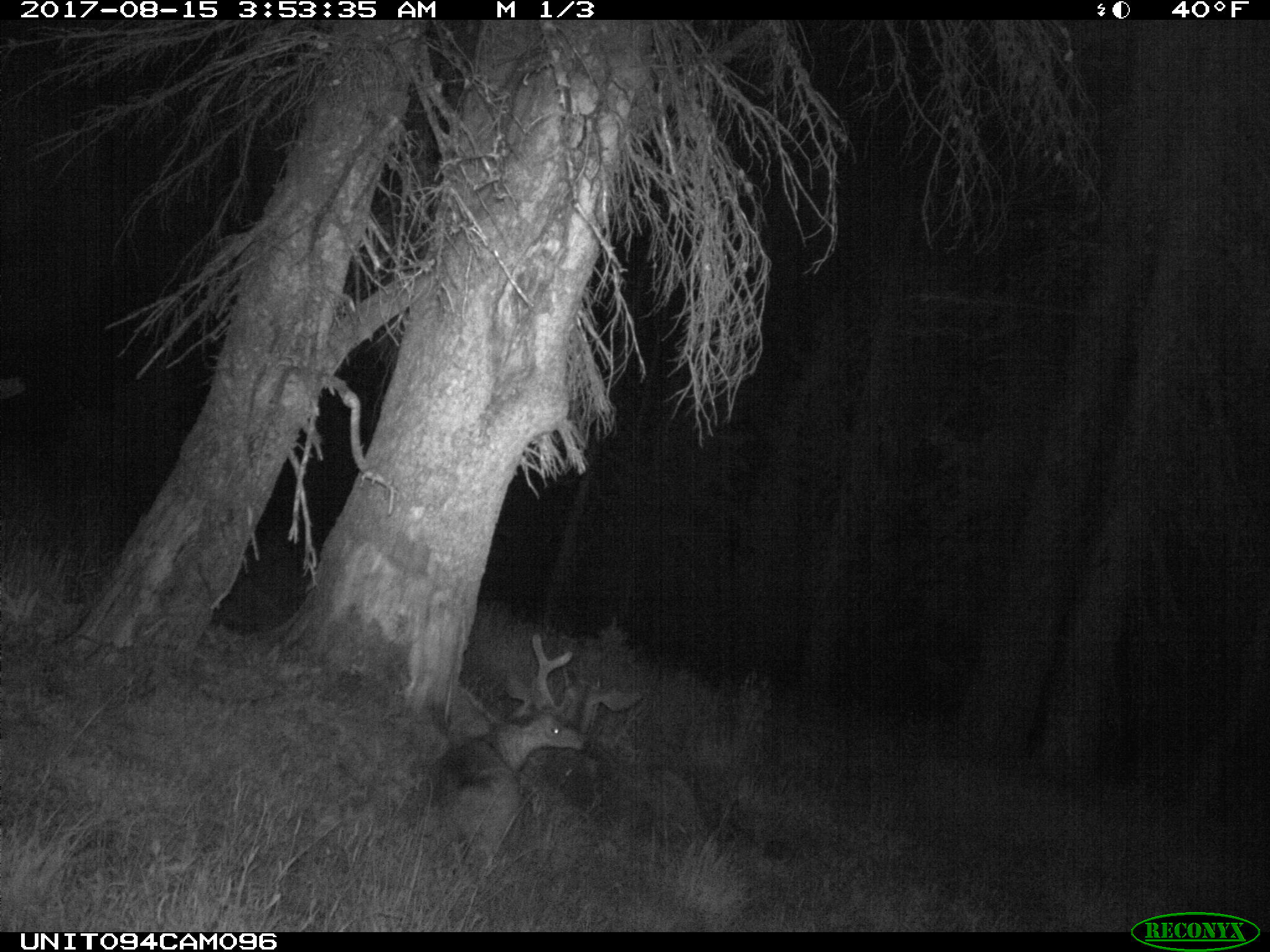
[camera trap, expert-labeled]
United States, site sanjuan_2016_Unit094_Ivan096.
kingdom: Animalia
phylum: Chordata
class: Mammalia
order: Artiodactyla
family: Cervidae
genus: Odocoileus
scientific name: Odocoileus hemionus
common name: mule deer